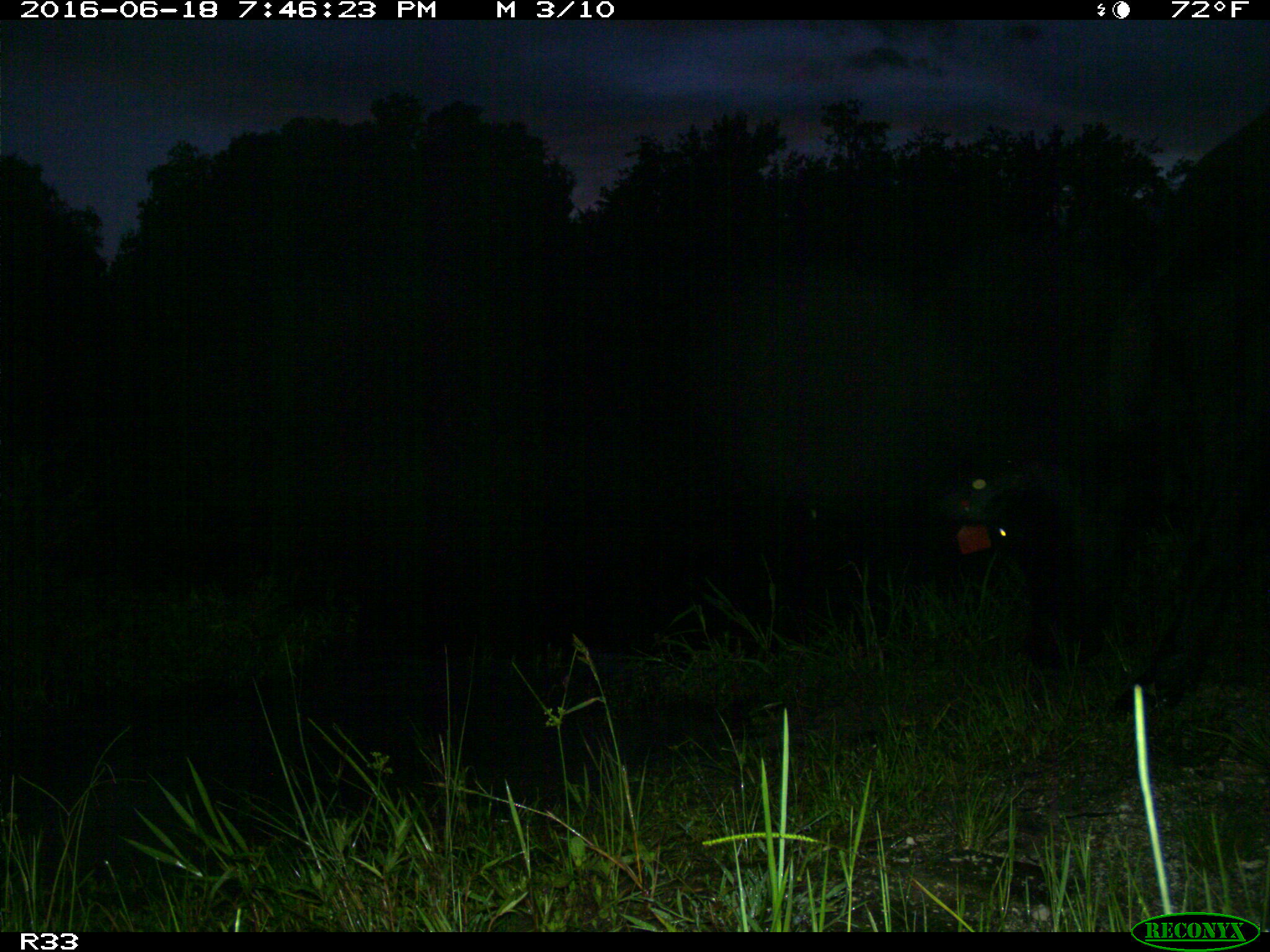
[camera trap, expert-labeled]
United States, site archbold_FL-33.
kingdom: Animalia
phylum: Chordata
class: Mammalia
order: Artiodactyla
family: Bovidae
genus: Bos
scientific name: Bos taurus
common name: domestic cow